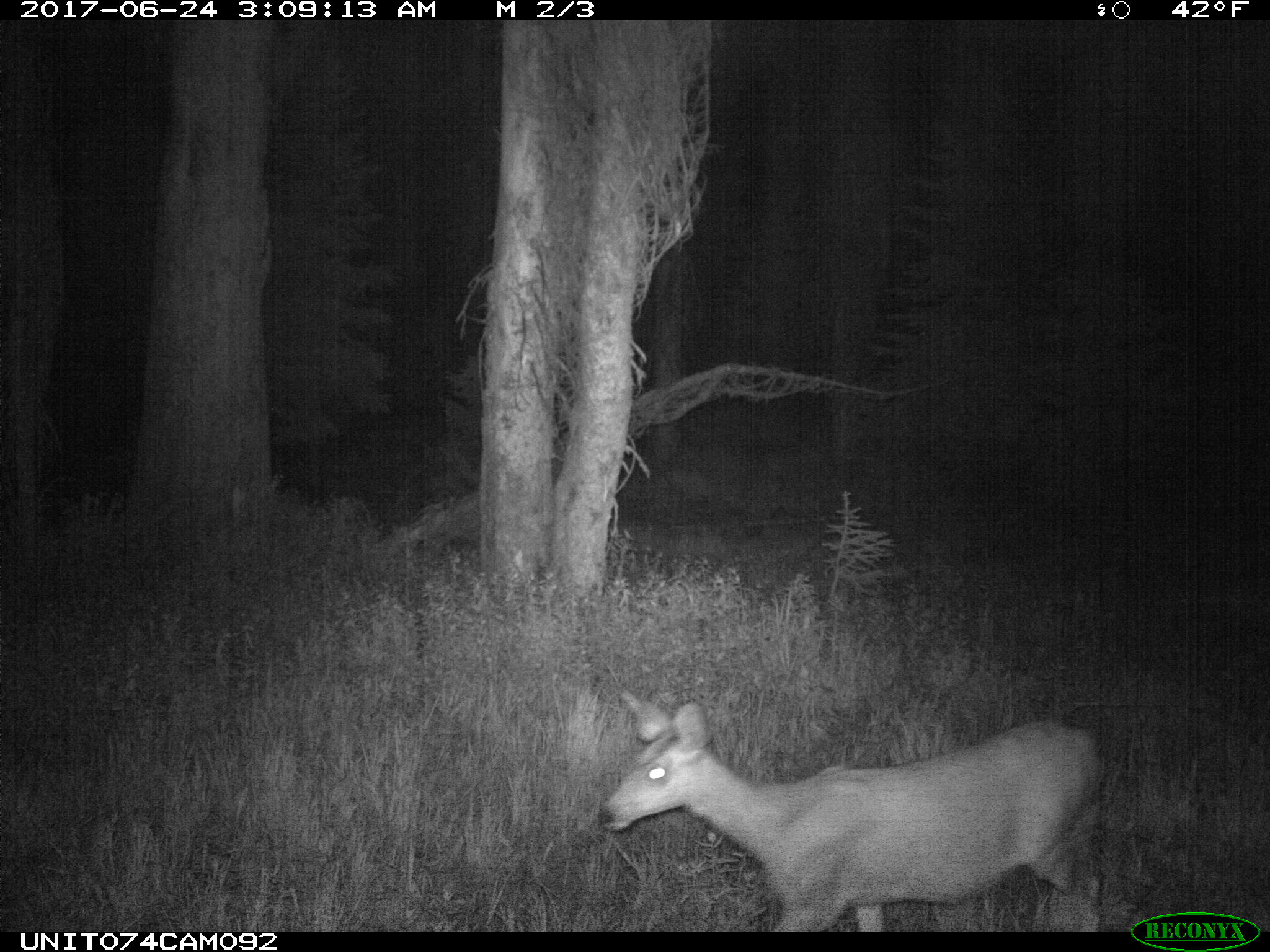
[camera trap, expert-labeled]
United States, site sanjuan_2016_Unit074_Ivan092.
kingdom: Animalia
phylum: Chordata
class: Mammalia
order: Artiodactyla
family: Cervidae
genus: Odocoileus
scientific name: Odocoileus hemionus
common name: mule deer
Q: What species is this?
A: Odocoileus hemionus (mule deer).